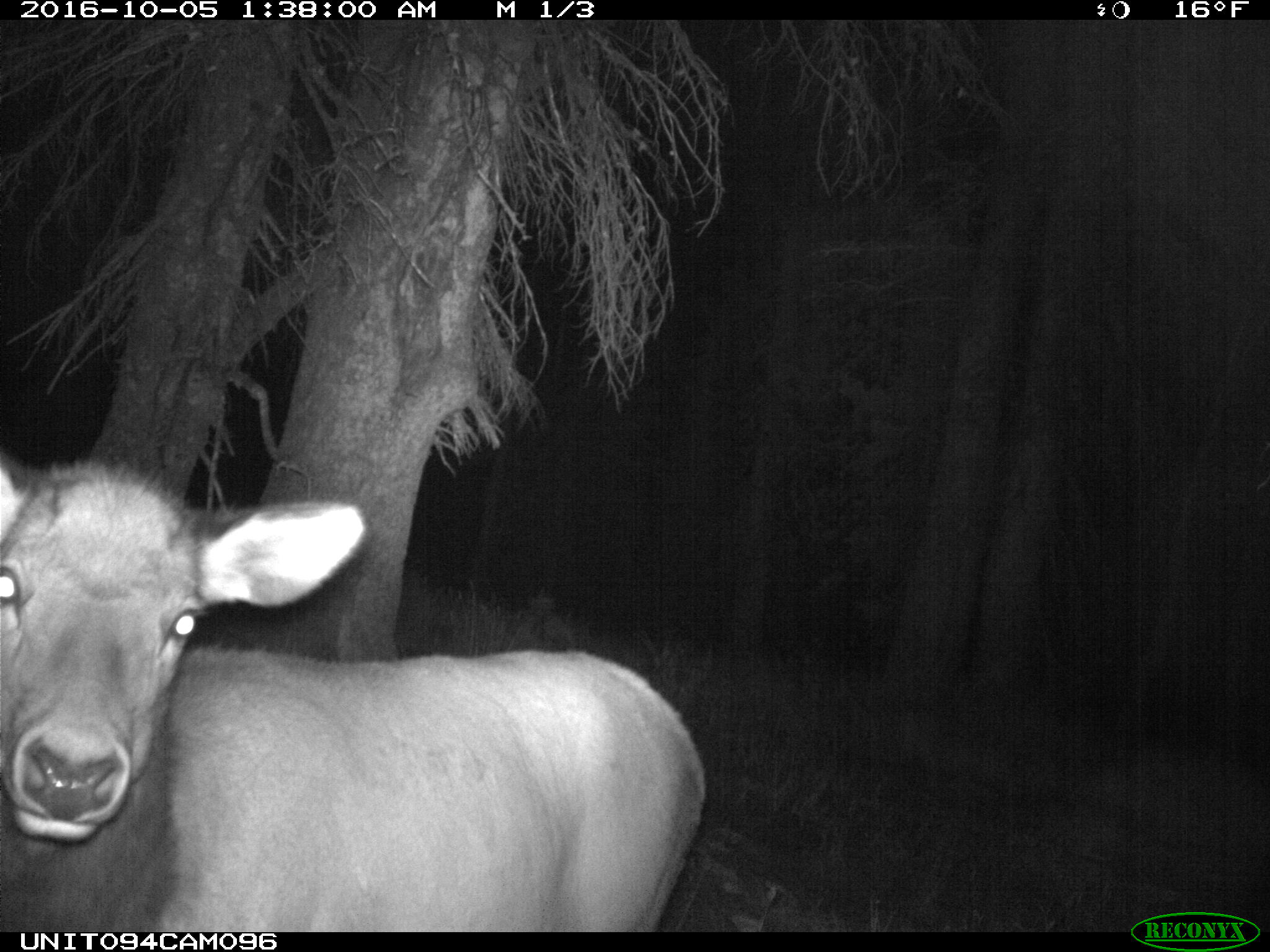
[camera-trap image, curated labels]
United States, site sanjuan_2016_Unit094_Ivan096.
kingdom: Animalia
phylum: Chordata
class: Mammalia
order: Artiodactyla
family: Cervidae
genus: Cervus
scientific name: Cervus elaphus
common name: red deer